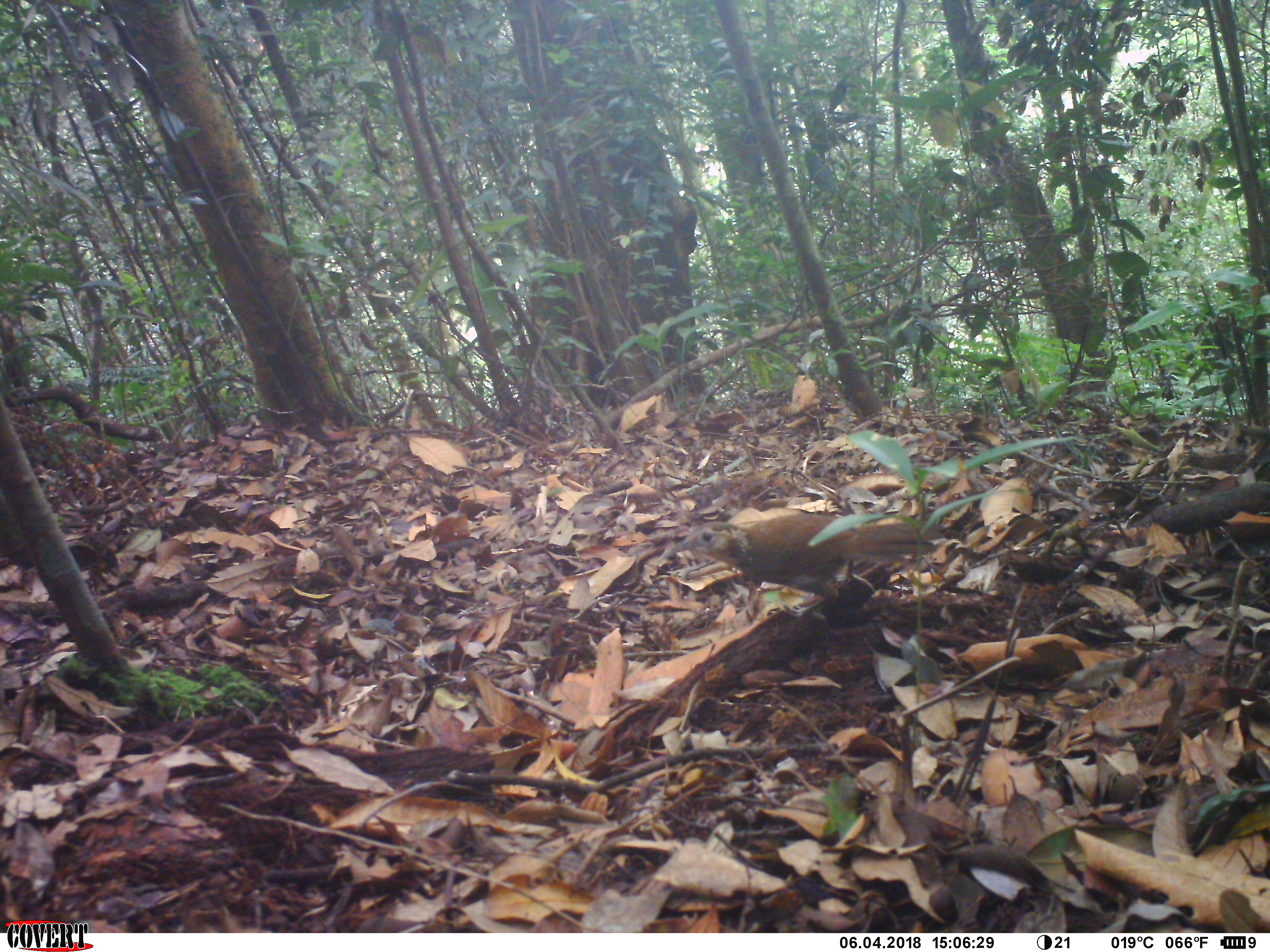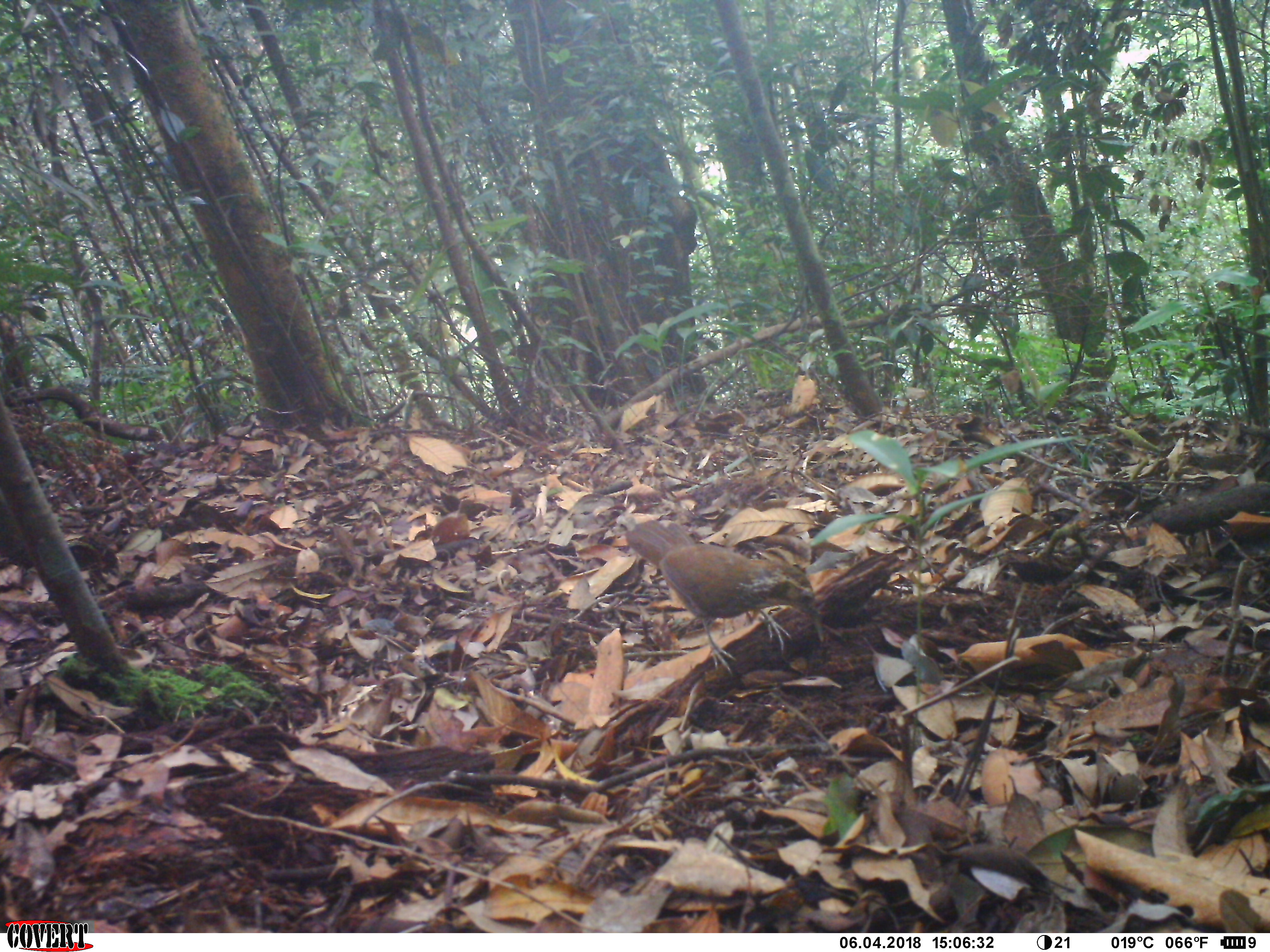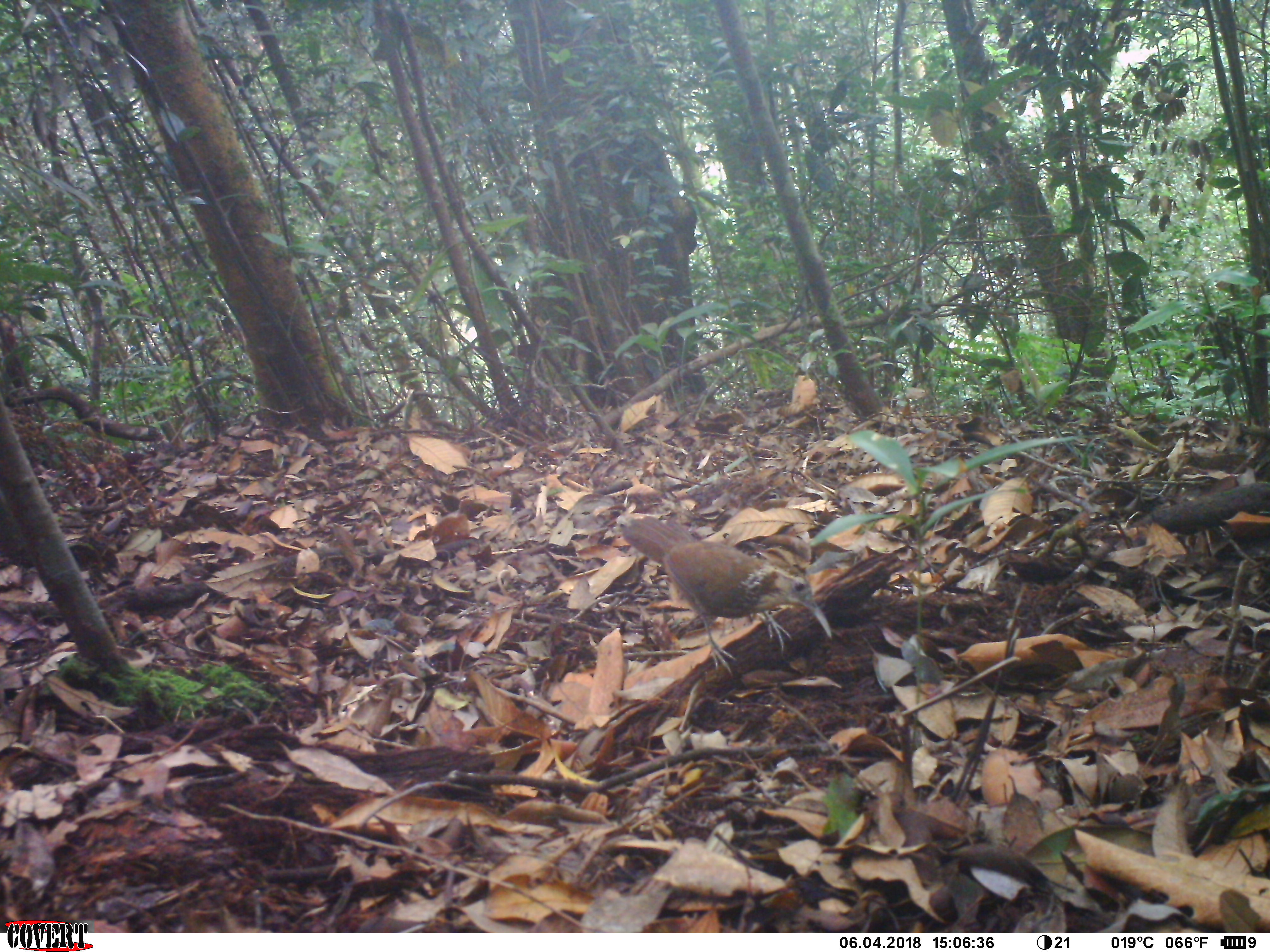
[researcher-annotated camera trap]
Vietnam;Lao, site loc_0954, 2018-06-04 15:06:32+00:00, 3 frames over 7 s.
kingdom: Animalia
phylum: Chordata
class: Aves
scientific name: Aves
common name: bird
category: unidentified bird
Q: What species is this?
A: Unidentified bird (bird) (Aves).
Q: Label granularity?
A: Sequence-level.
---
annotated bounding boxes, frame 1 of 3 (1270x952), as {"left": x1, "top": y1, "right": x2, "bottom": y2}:
unidentified bird: {"left": 658, "top": 514, "right": 945, "bottom": 608}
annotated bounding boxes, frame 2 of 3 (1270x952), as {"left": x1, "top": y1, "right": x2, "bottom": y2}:
unidentified bird: {"left": 625, "top": 519, "right": 822, "bottom": 676}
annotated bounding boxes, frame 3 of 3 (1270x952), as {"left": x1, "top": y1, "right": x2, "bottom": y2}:
unidentified bird: {"left": 619, "top": 515, "right": 833, "bottom": 677}